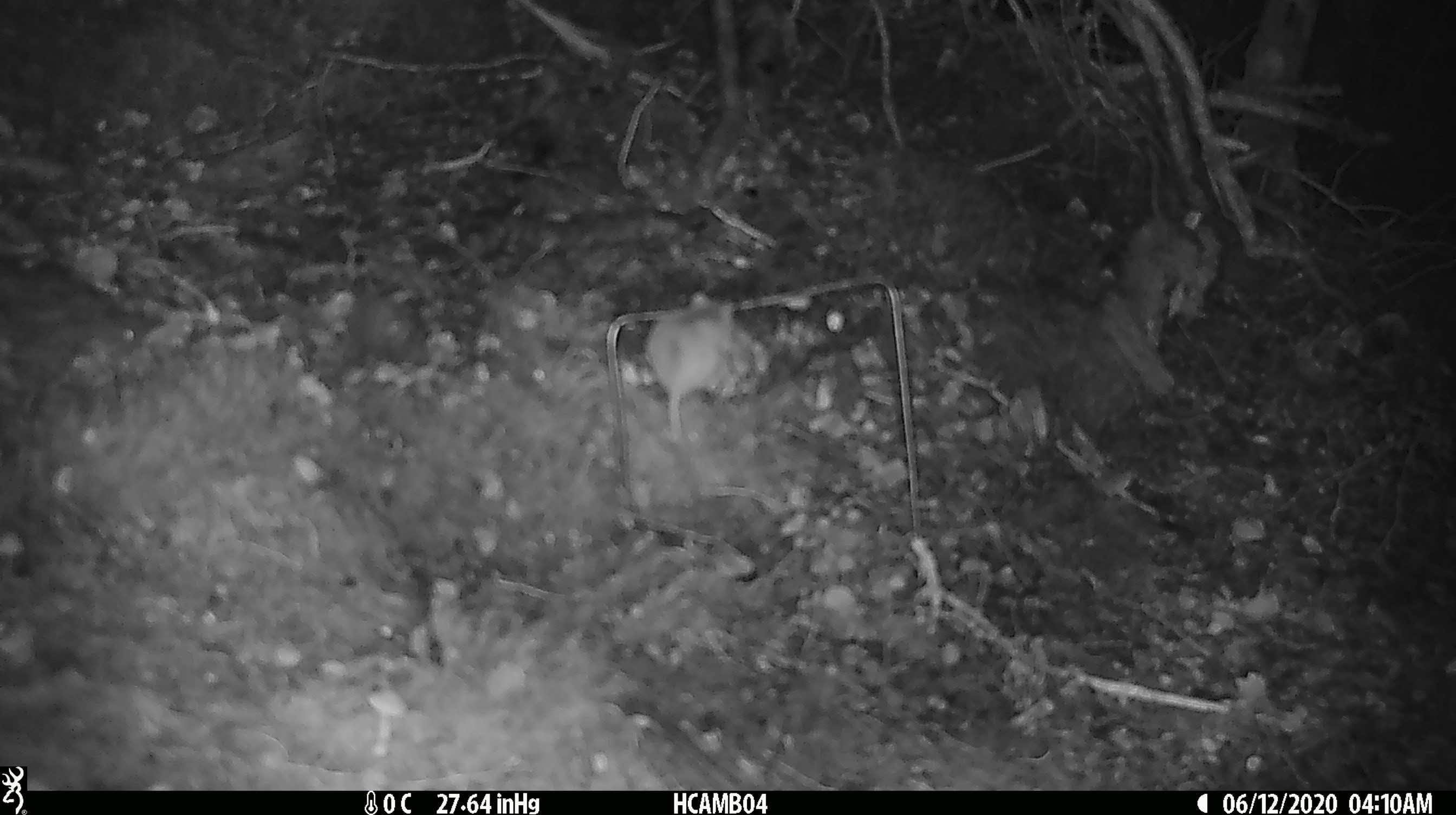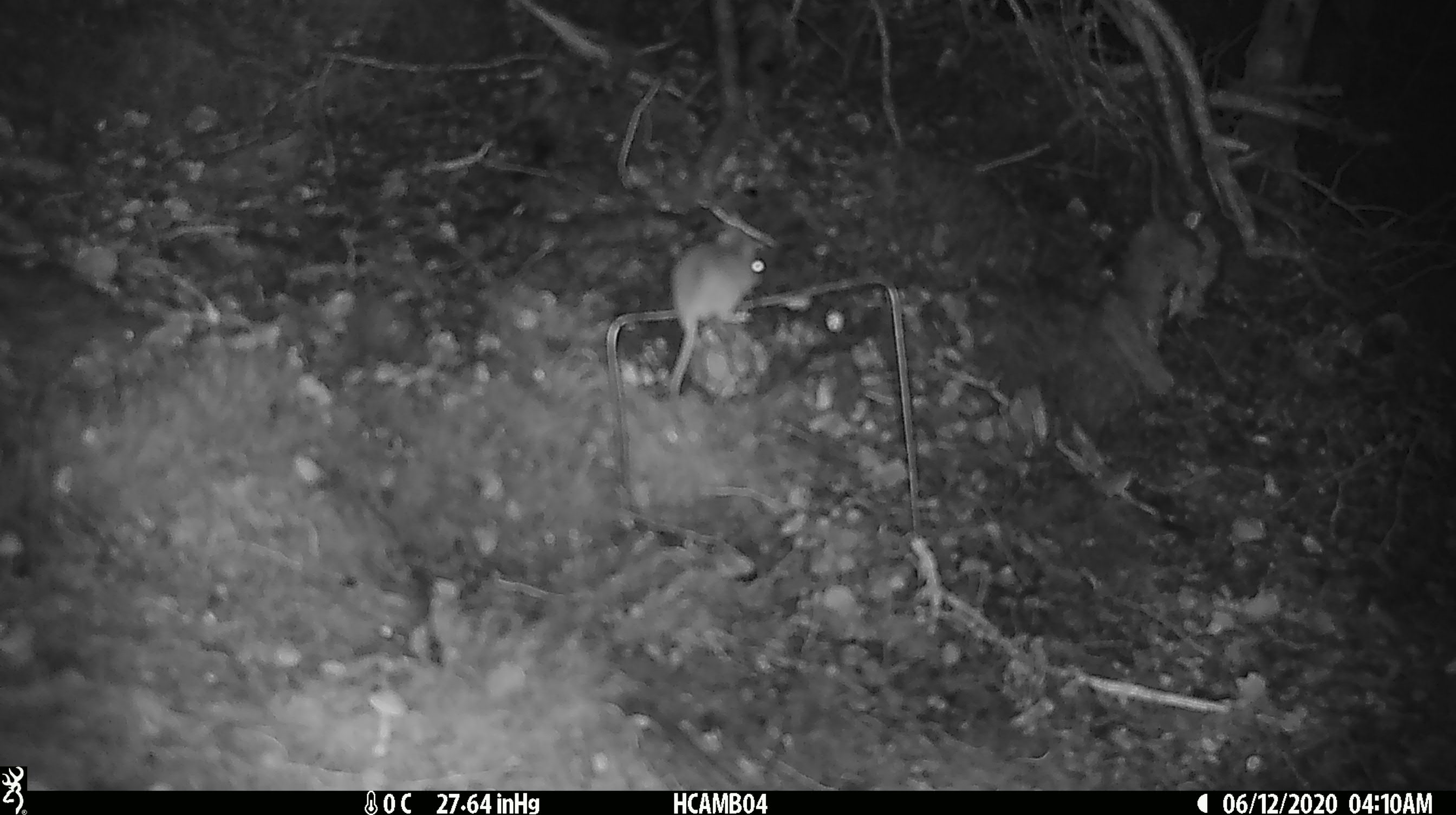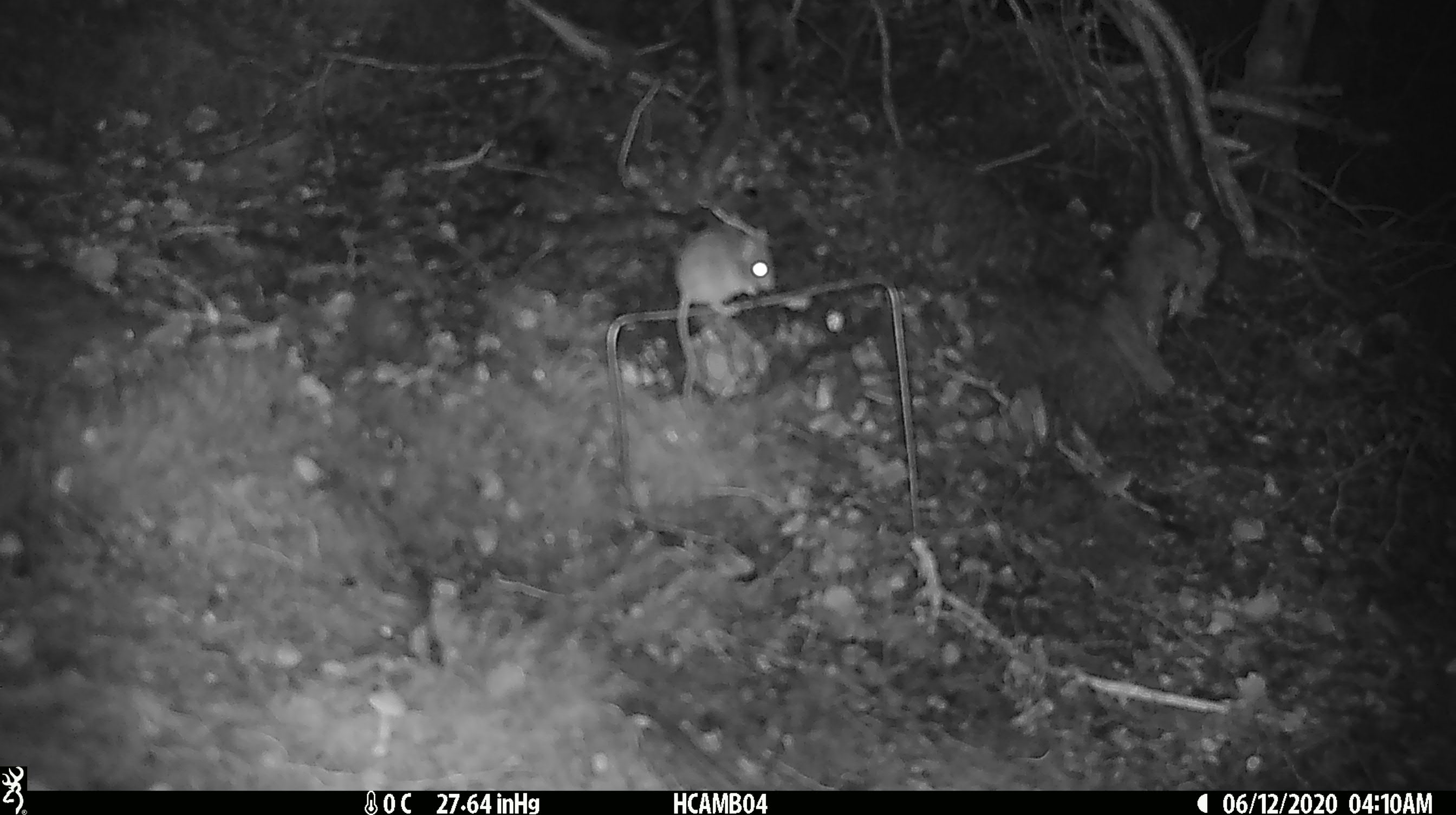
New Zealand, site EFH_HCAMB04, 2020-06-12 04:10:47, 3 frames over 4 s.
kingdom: Animalia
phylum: Chordata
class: Mammalia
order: Rodentia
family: Muridae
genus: Mus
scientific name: Mus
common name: mouse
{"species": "mouse (Mus)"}